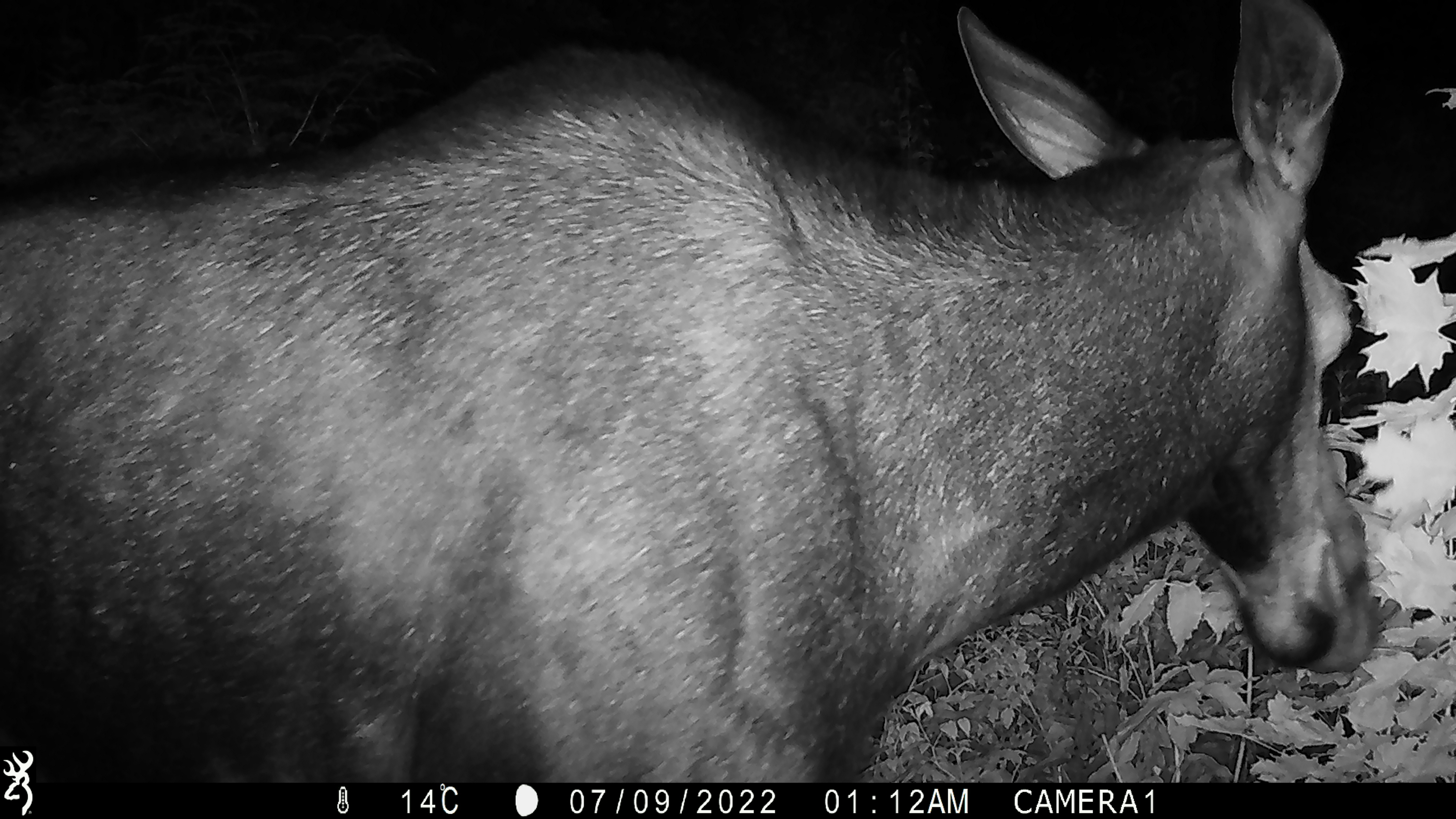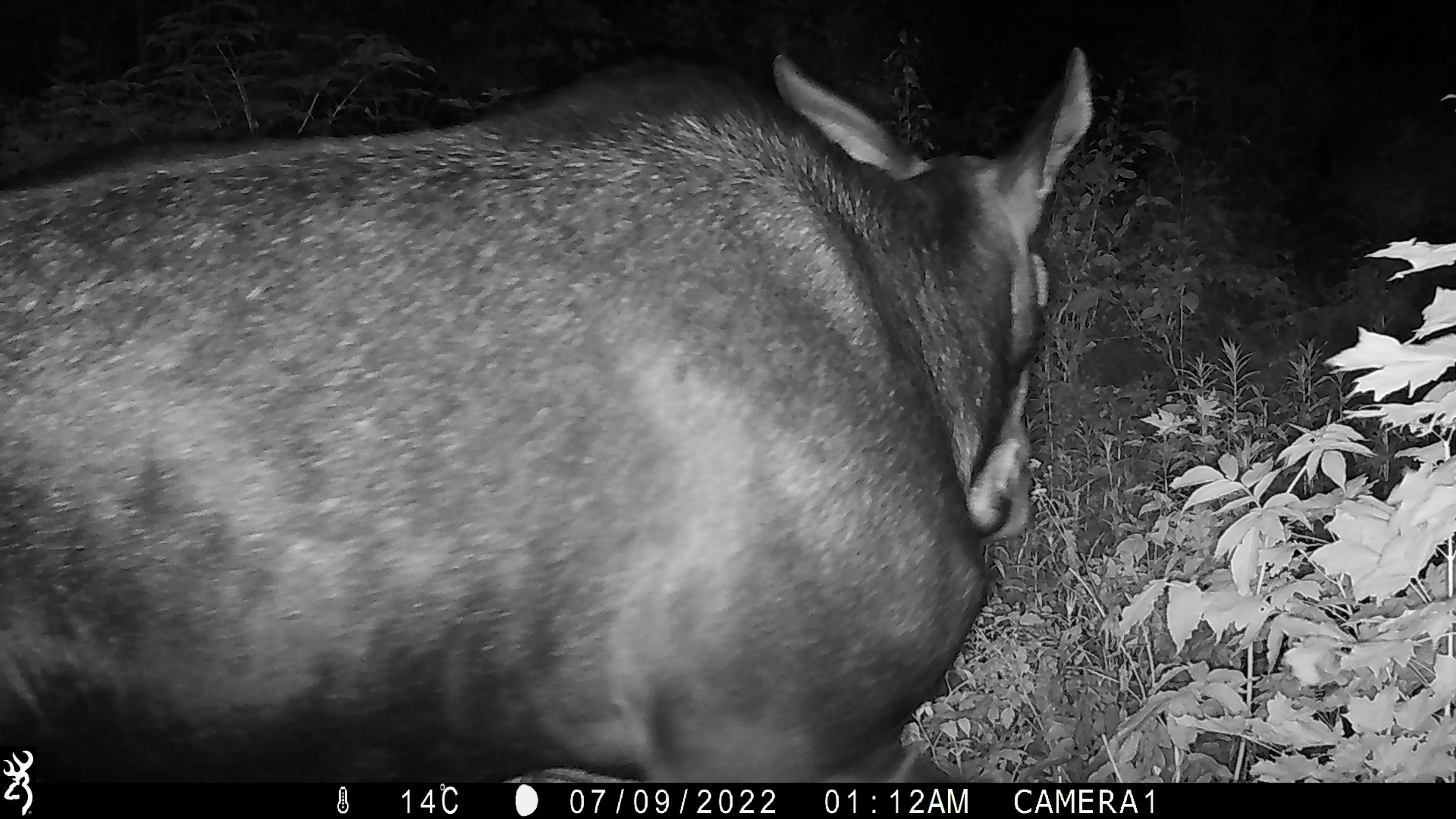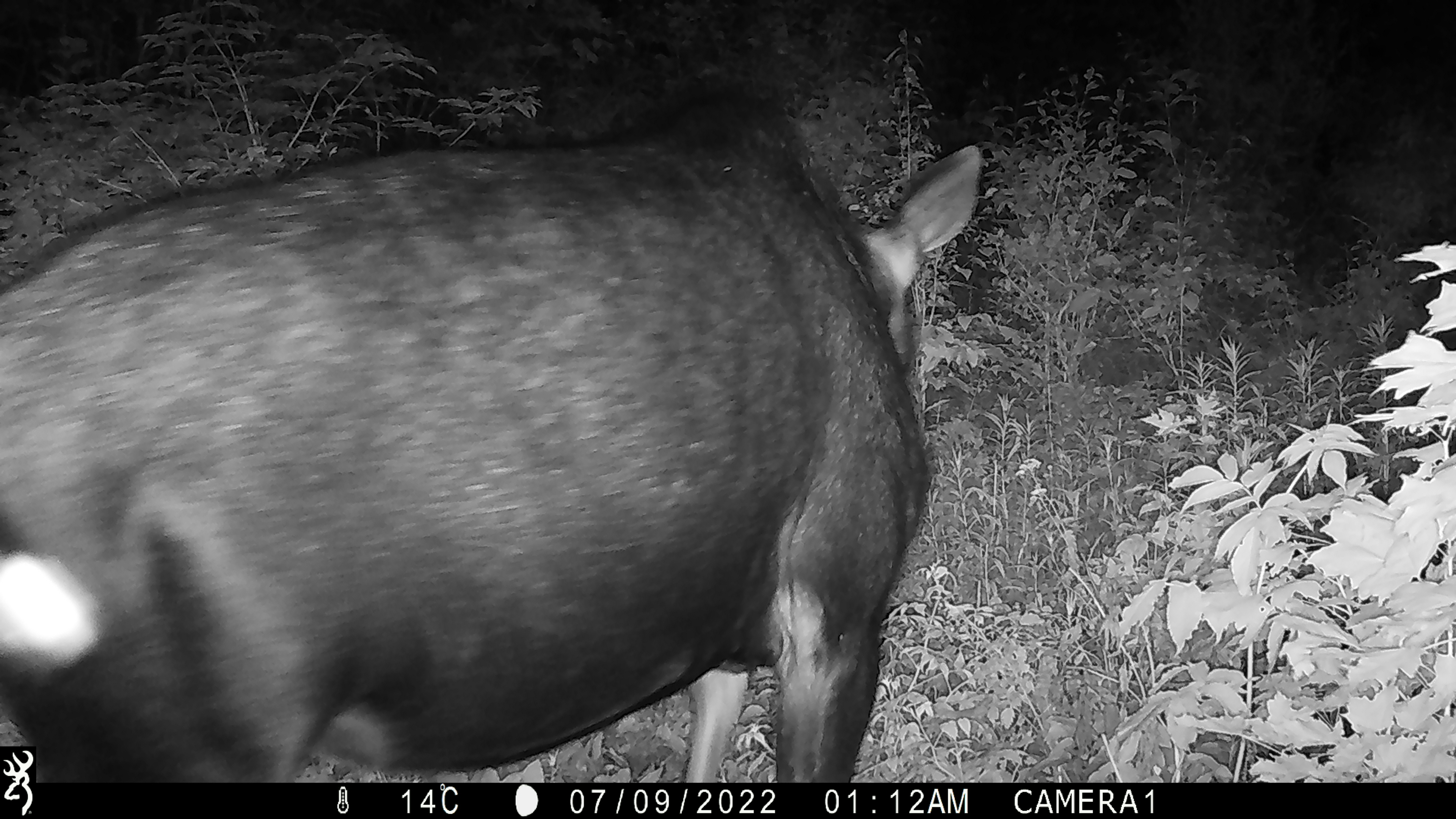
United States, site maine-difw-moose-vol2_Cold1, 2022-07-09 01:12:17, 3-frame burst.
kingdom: Animalia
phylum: Chordata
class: Mammalia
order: Artiodactyla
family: Cervidae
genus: Alces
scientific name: Alces alces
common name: moose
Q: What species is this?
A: Moose (Alces alces).